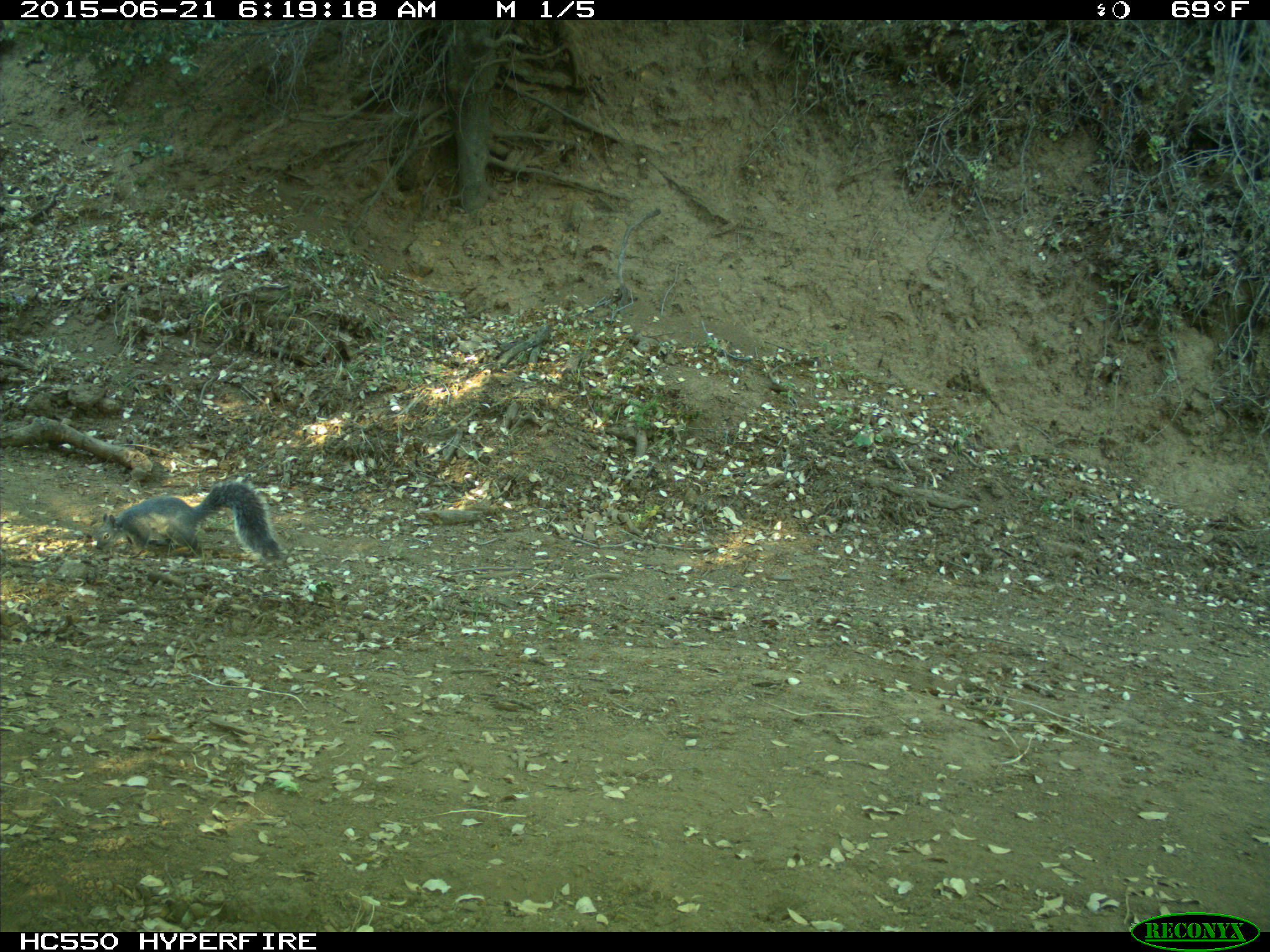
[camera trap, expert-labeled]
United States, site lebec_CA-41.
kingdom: Animalia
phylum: Chordata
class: Mammalia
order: Rodentia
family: Sciuridae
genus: Sciurus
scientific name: Sciurus carolinensis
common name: eastern gray squirrel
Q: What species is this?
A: Sciurus carolinensis (eastern gray squirrel).